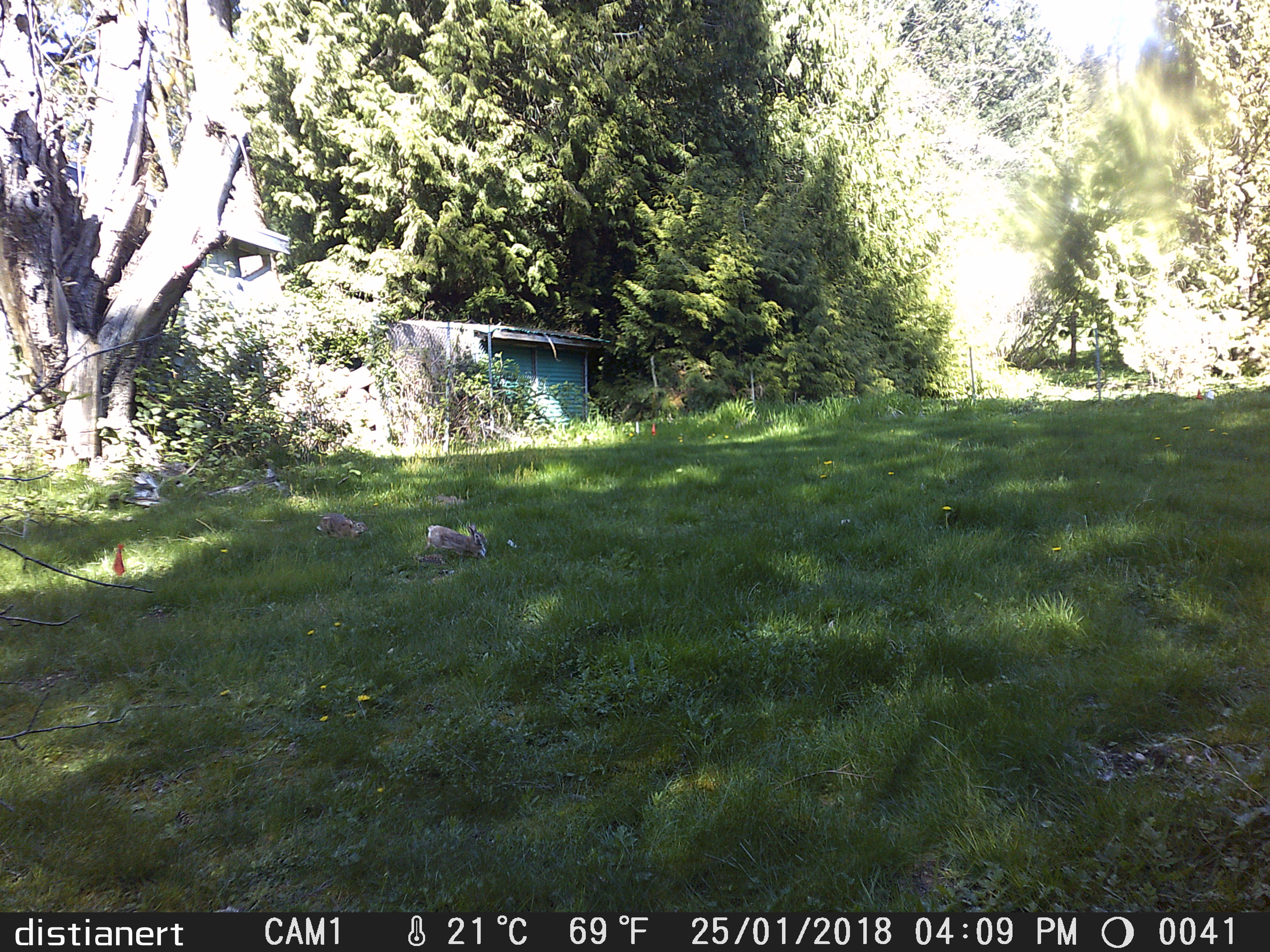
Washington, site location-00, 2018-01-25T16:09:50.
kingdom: Animalia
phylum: Chordata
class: Mammalia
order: Lagomorpha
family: Leporidae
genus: Sylvilagus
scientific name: Sylvilagus floridanus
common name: eastern cottontail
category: rabbit